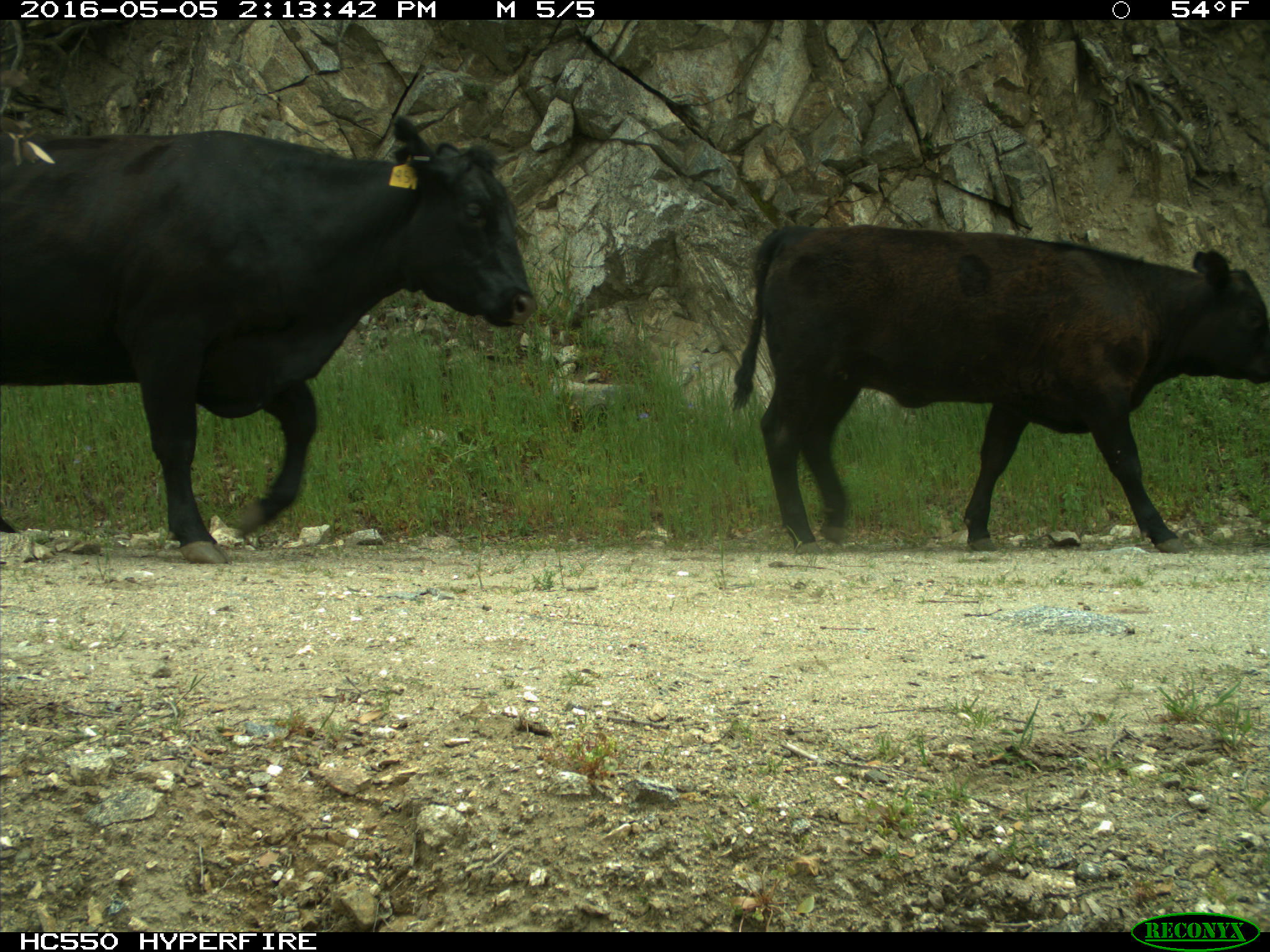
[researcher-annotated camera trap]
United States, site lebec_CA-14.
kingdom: Animalia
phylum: Chordata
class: Mammalia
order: Artiodactyla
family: Bovidae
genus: Bos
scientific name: Bos taurus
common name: domestic cow